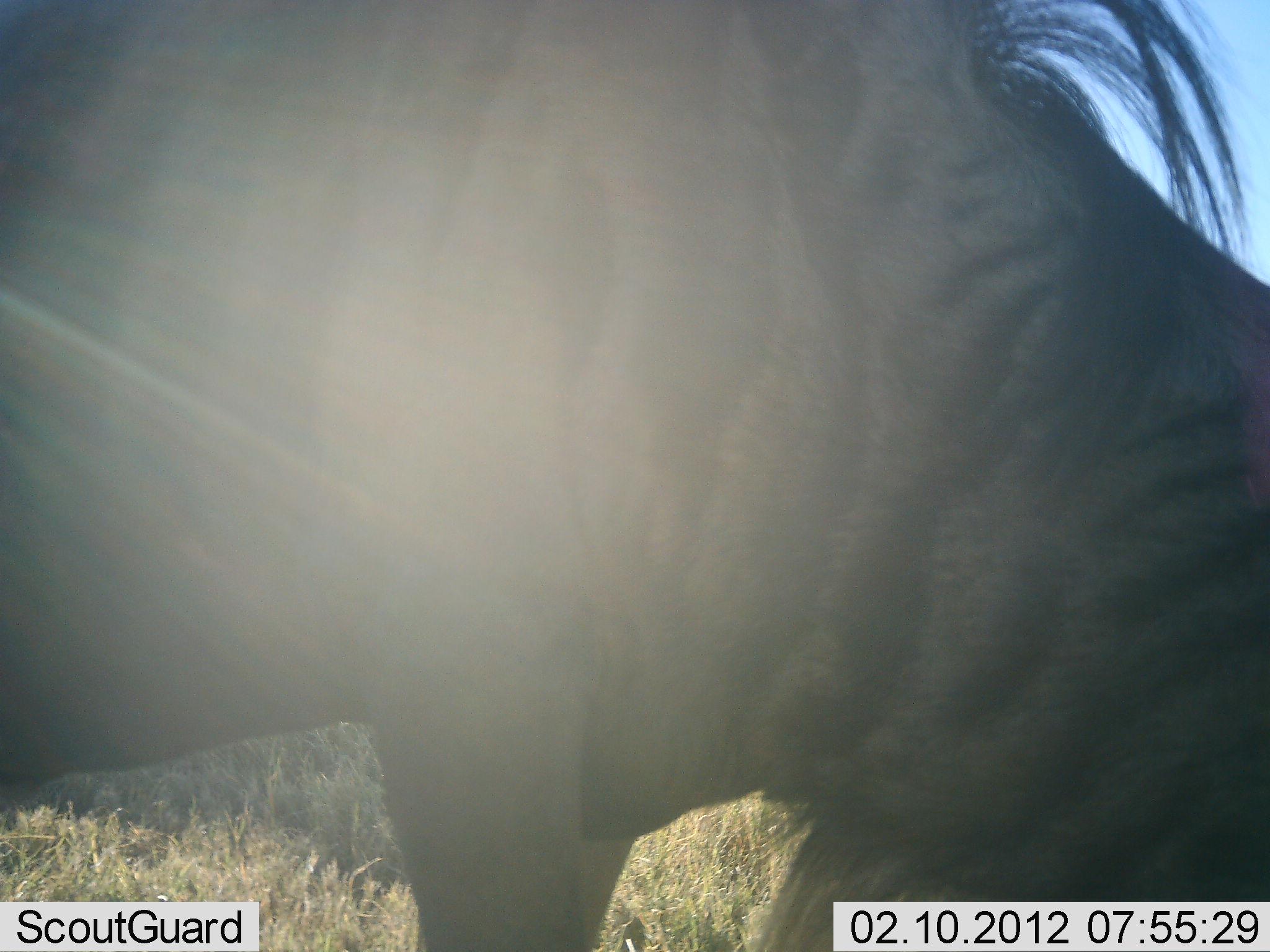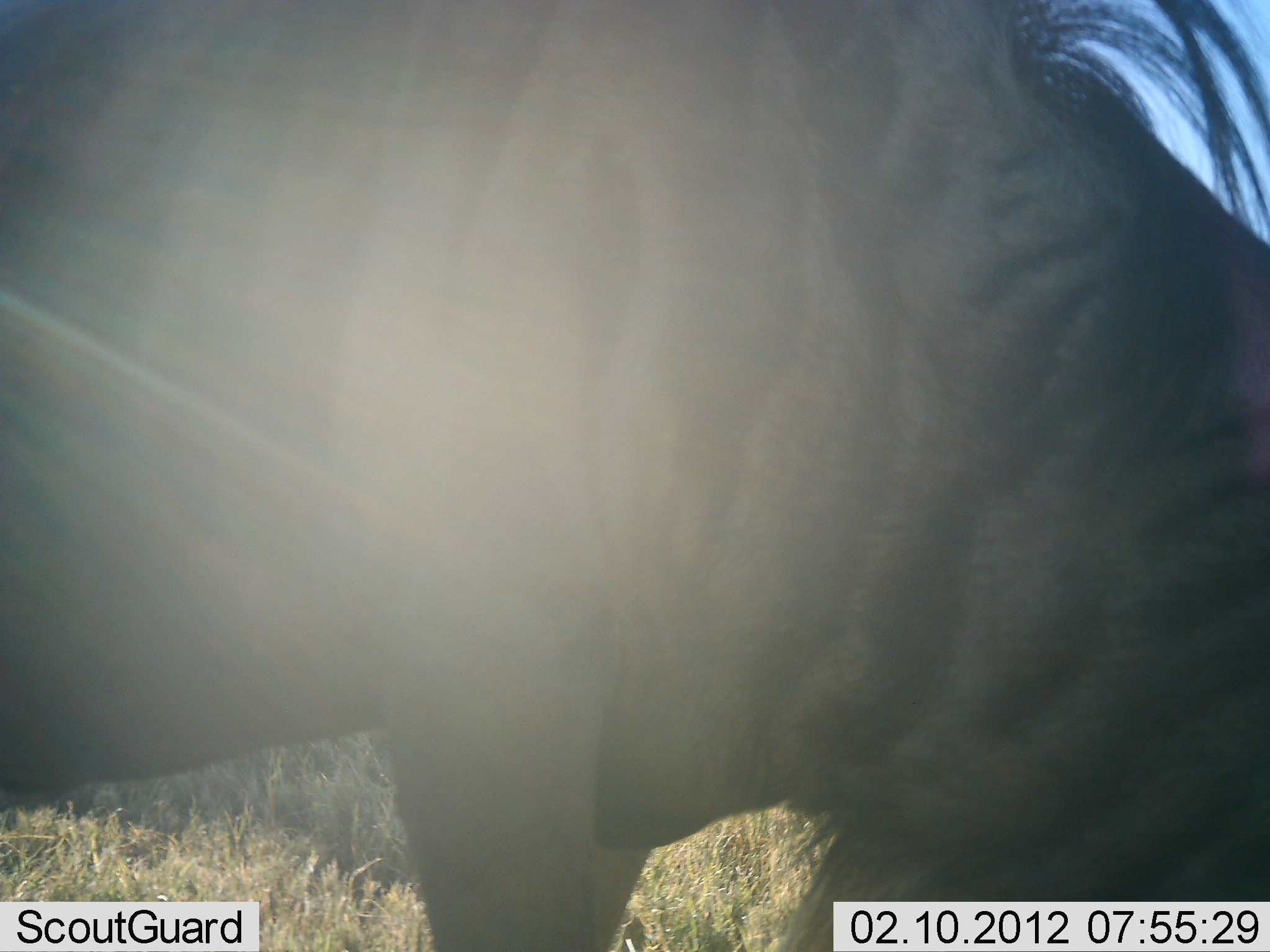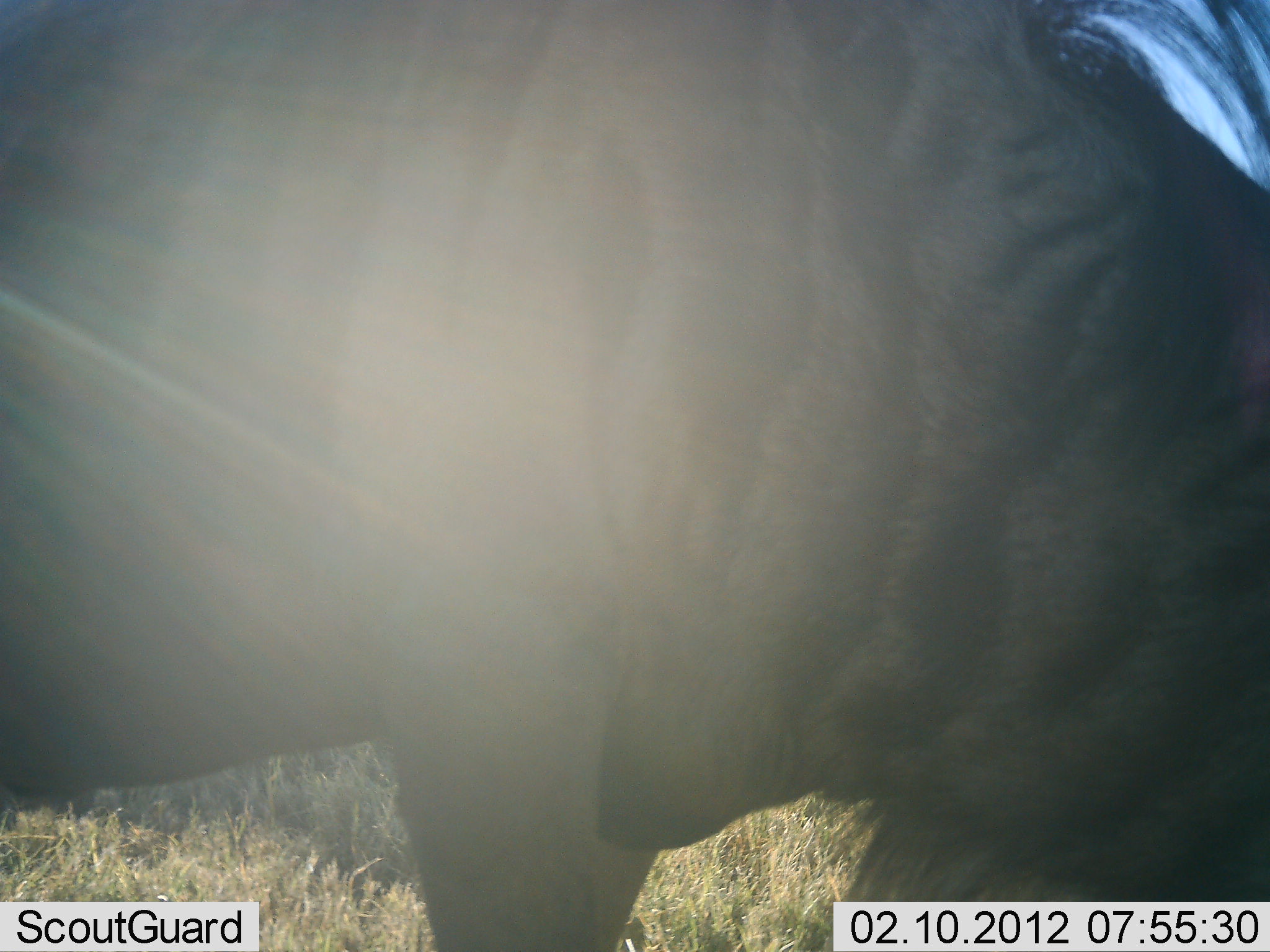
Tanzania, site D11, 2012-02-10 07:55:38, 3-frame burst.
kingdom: Animalia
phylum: Chordata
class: Mammalia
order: Artiodactyla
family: Bovidae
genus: Connochaetes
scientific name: Connochaetes taurinus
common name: blue wildebeest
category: wildebeest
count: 1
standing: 74%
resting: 3%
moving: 0%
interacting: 0%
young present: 0%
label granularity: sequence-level